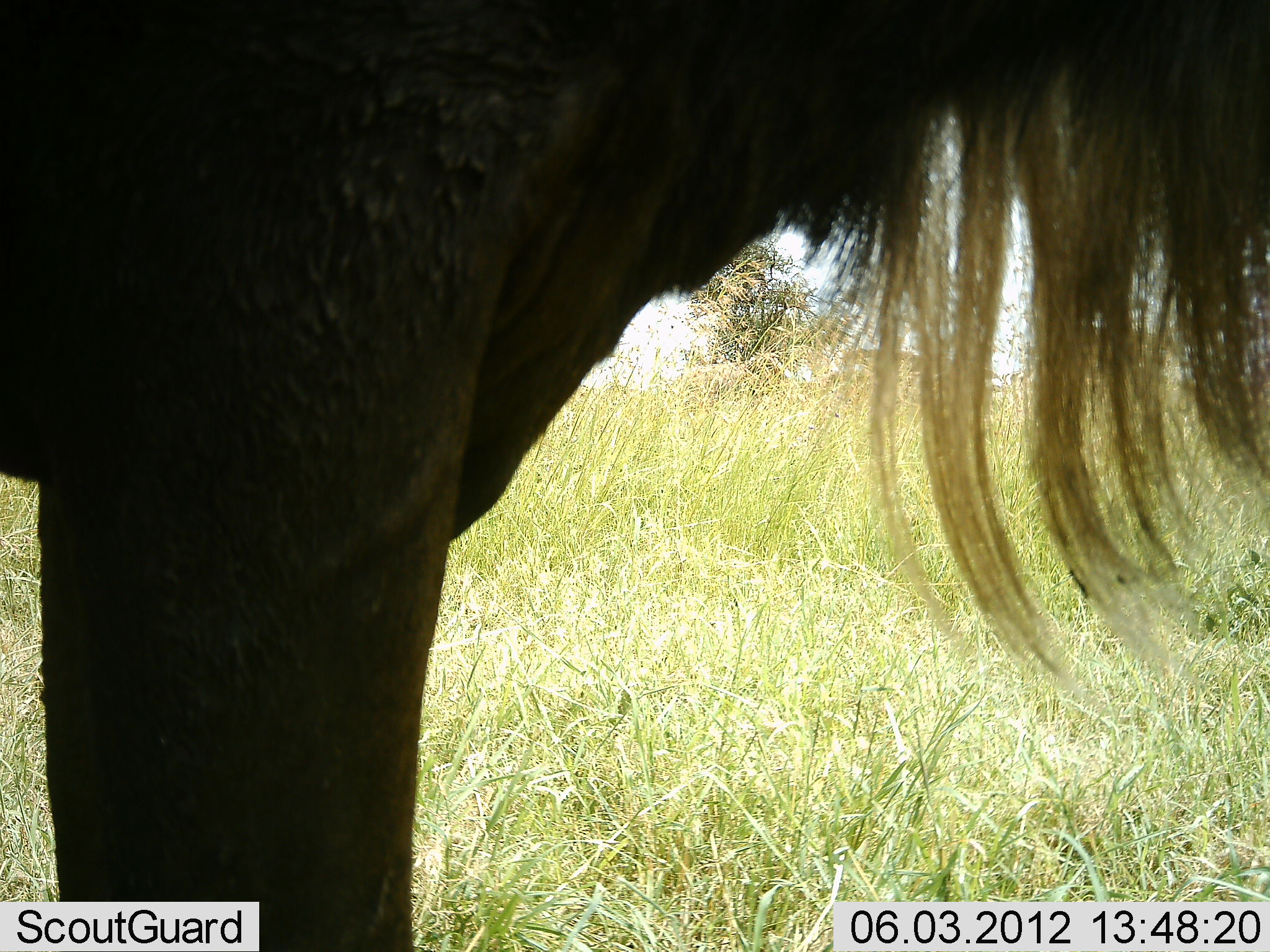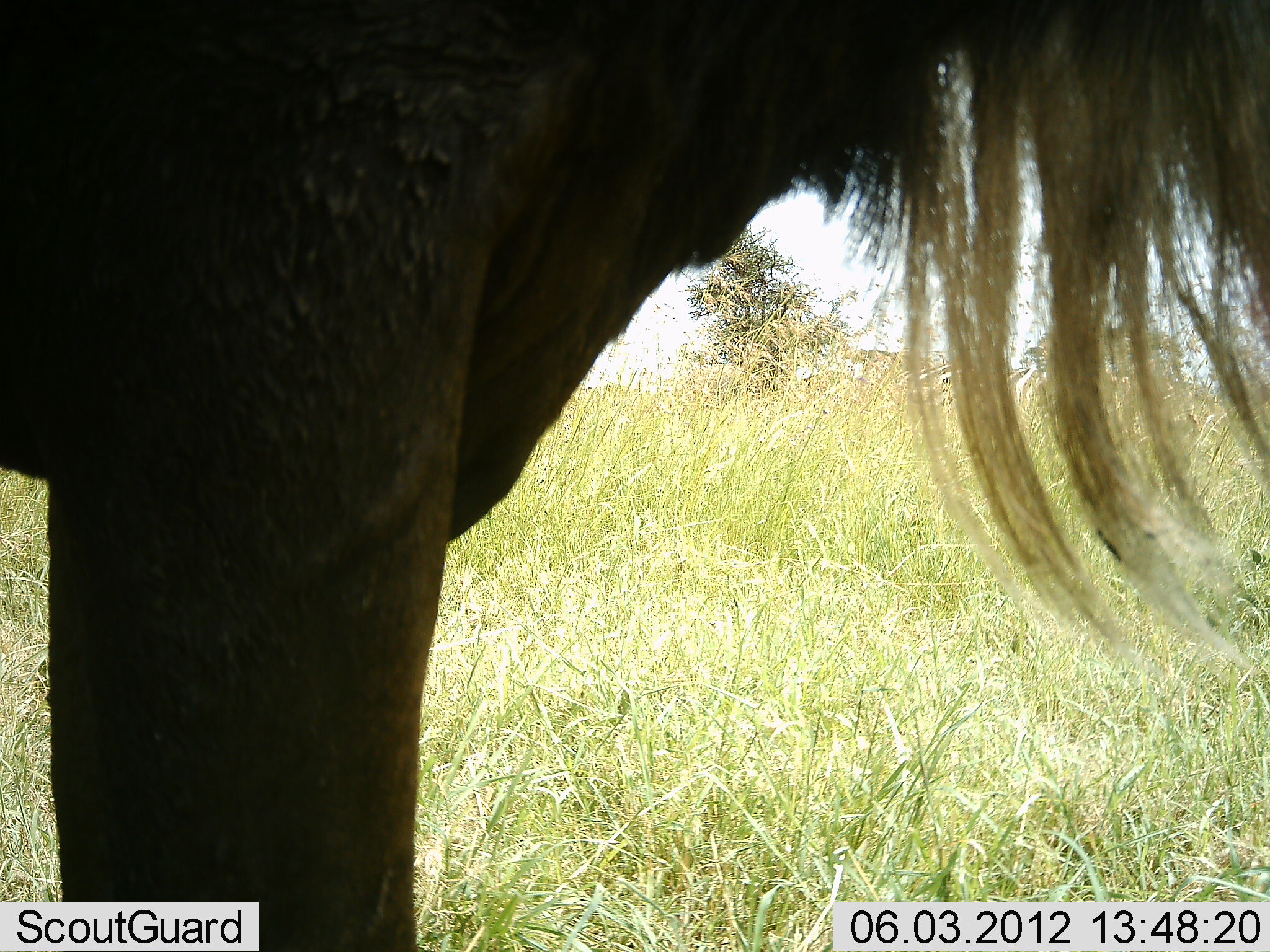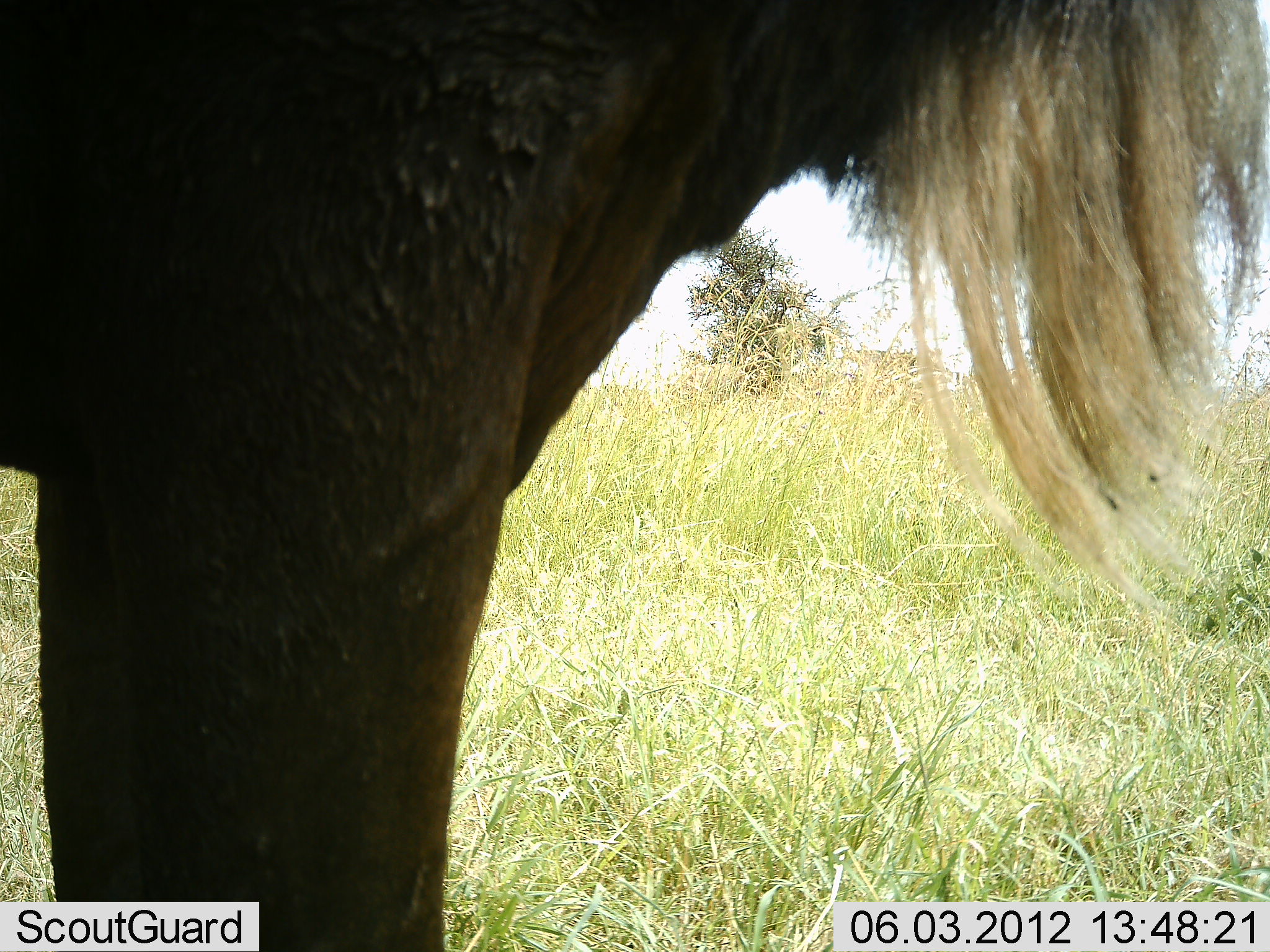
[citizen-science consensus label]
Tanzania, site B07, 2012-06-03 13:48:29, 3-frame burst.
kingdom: Animalia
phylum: Chordata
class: Mammalia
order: Artiodactyla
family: Bovidae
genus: Connochaetes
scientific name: Connochaetes taurinus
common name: blue wildebeest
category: wildebeest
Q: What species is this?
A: Wildebeest (blue wildebeest) (Connochaetes taurinus).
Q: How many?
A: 1.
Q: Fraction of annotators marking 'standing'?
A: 91%.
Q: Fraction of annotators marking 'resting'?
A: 0%.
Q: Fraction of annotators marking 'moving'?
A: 9%.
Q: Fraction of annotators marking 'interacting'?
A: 0%.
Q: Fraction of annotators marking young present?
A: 0%.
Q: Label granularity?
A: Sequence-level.